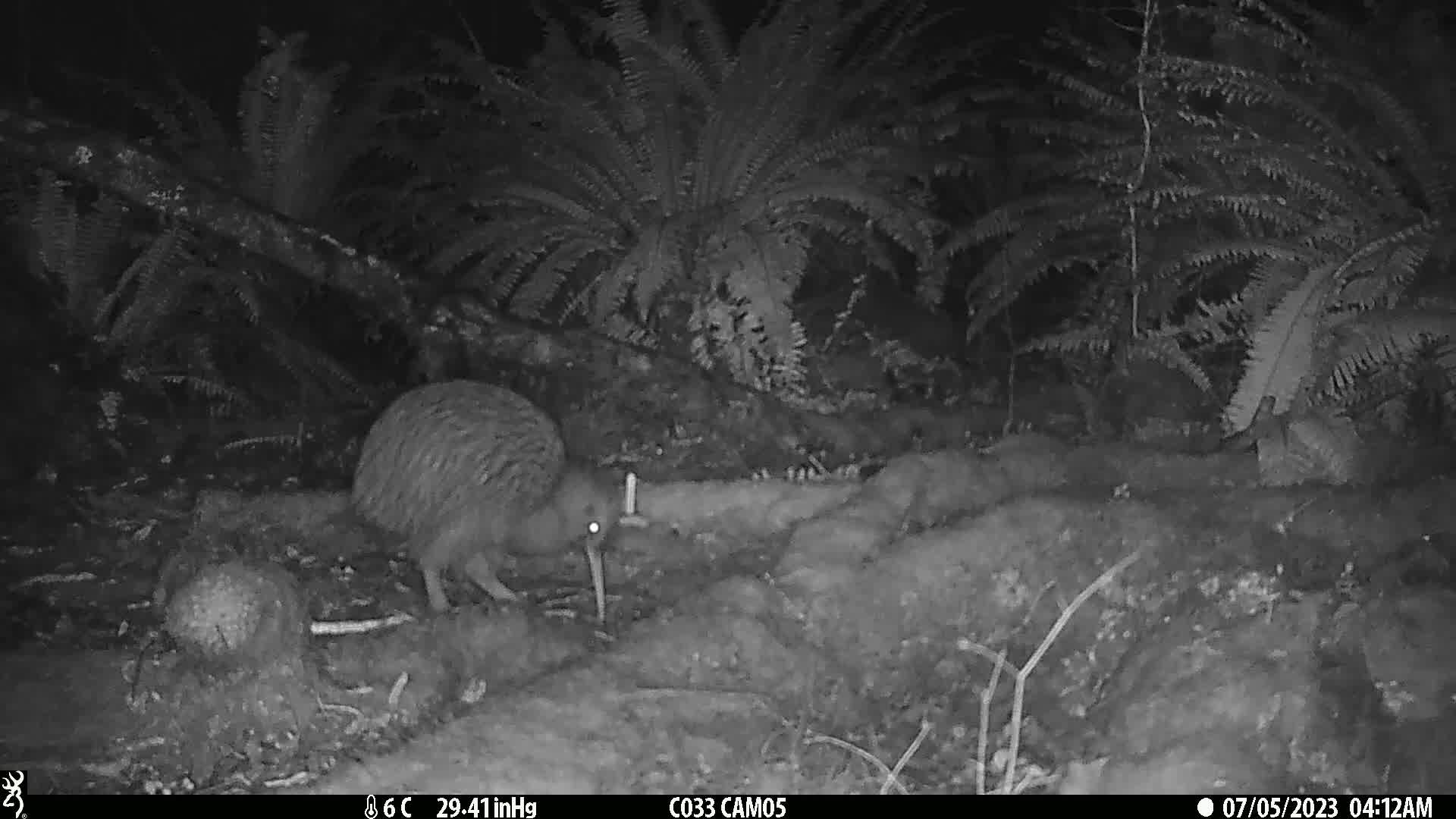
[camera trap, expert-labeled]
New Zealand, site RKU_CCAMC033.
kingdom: Animalia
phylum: Chordata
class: Aves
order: Apterygiformes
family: Apterygidae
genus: Apteryx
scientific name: Apteryx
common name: kiwi